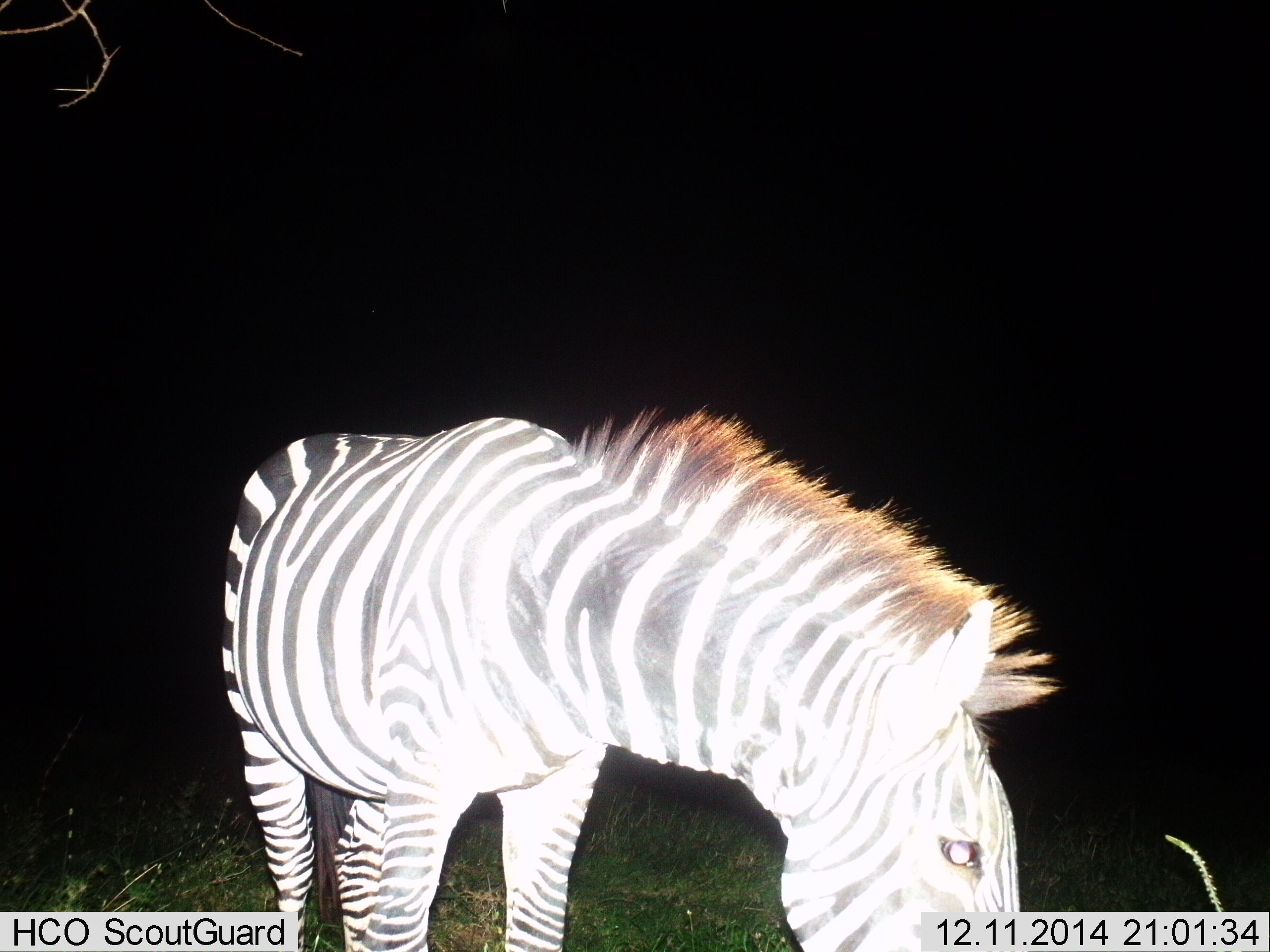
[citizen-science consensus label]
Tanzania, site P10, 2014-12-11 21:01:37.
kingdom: Animalia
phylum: Chordata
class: Mammalia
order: Perissodactyla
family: Equidae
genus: Equus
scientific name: Equus quagga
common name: plains zebra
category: zebra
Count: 1.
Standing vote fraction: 80%.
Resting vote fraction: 0%.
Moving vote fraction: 0%.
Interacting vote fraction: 0%.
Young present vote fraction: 0%.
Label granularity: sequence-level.